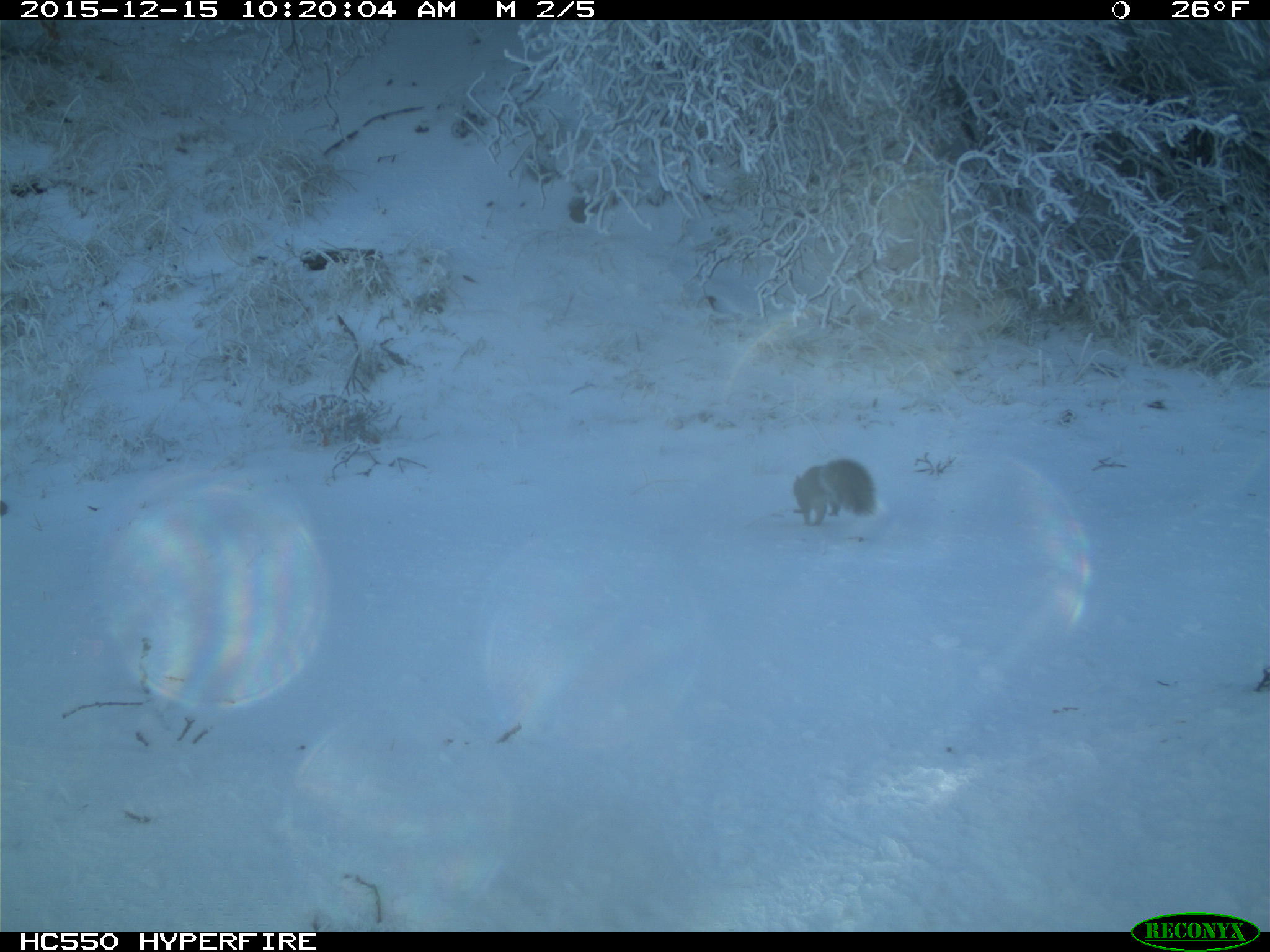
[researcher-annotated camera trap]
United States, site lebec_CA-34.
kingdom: Animalia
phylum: Chordata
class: Mammalia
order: Rodentia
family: Sciuridae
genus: Sciurus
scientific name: Sciurus carolinensis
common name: eastern gray squirrel